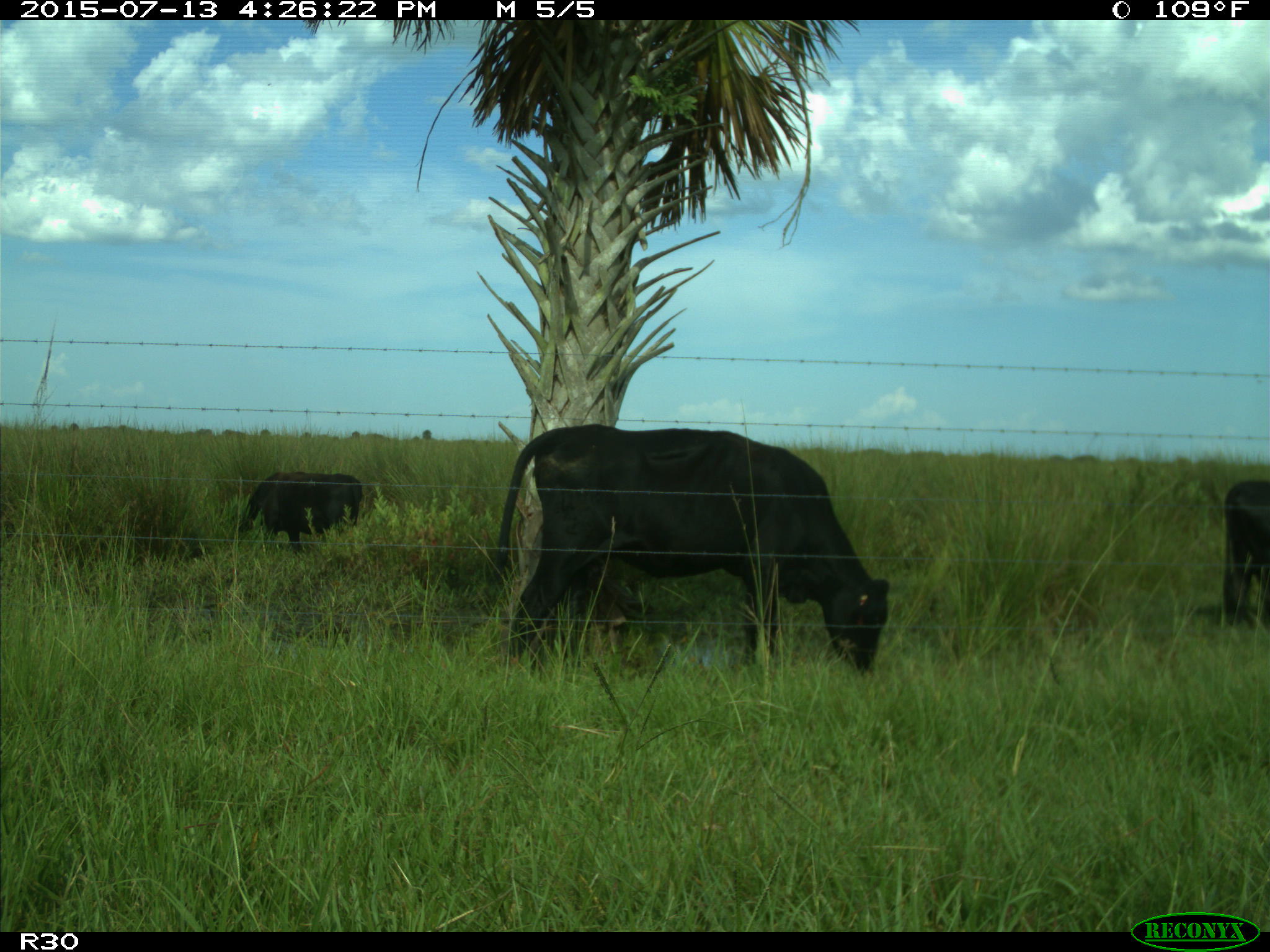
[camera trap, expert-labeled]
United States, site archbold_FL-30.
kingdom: Animalia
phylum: Chordata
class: Mammalia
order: Artiodactyla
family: Bovidae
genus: Bos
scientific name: Bos taurus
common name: domestic cow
Bos taurus (domestic cow).